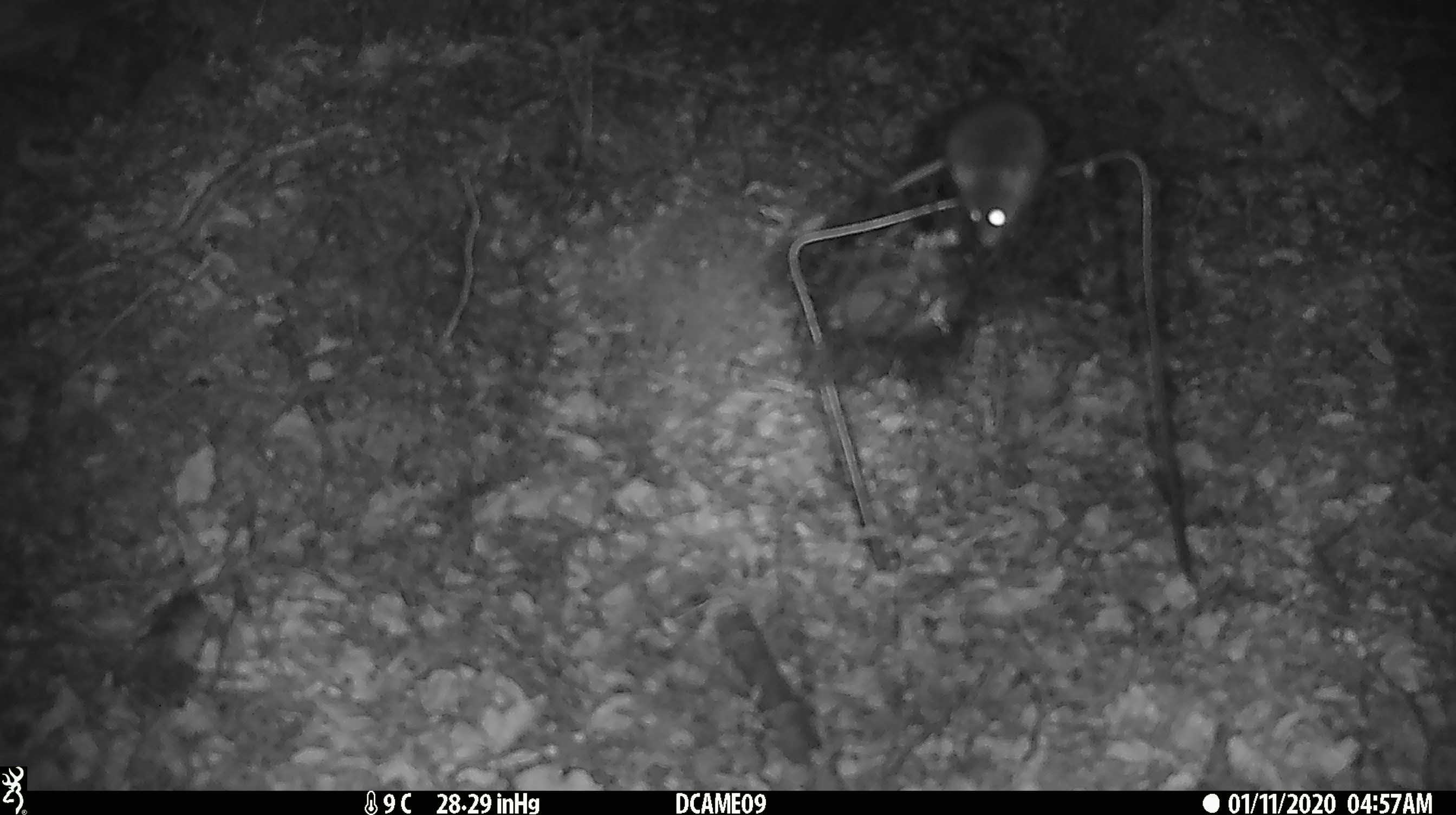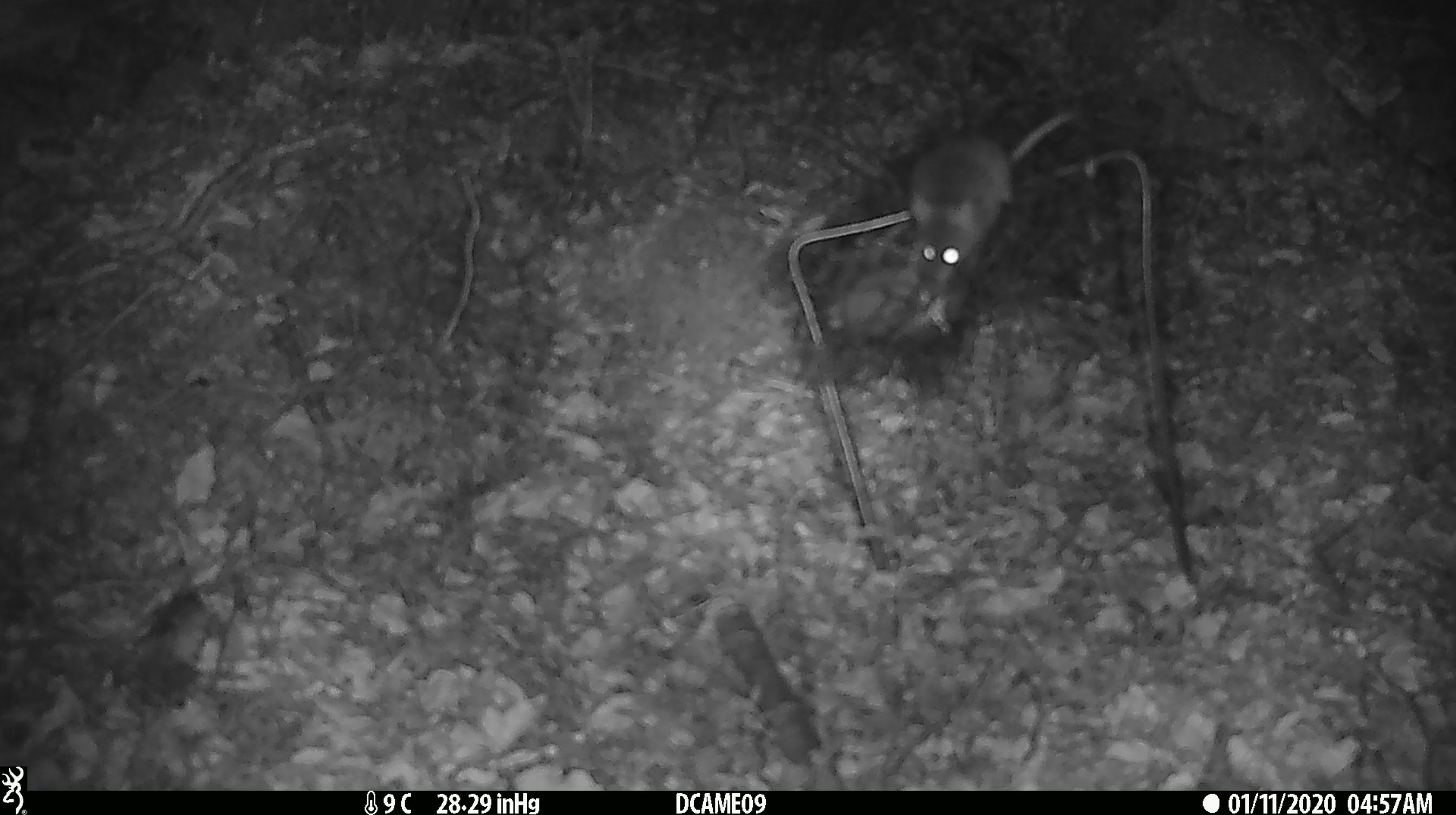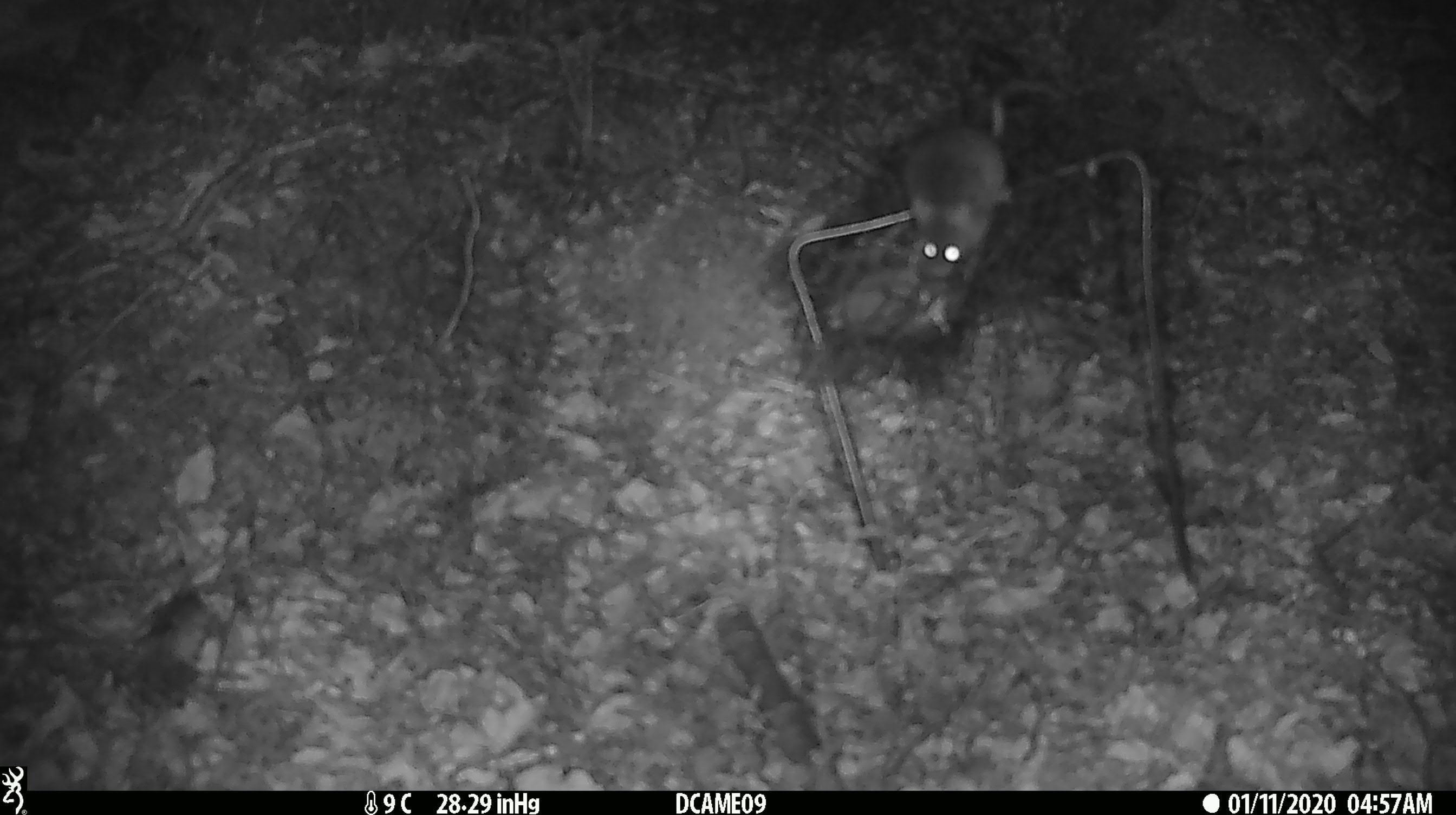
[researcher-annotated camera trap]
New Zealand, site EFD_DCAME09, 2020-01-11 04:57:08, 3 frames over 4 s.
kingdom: Animalia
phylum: Chordata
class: Mammalia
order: Rodentia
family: Muridae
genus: Mus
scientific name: Mus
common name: mouse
Mouse (Mus).